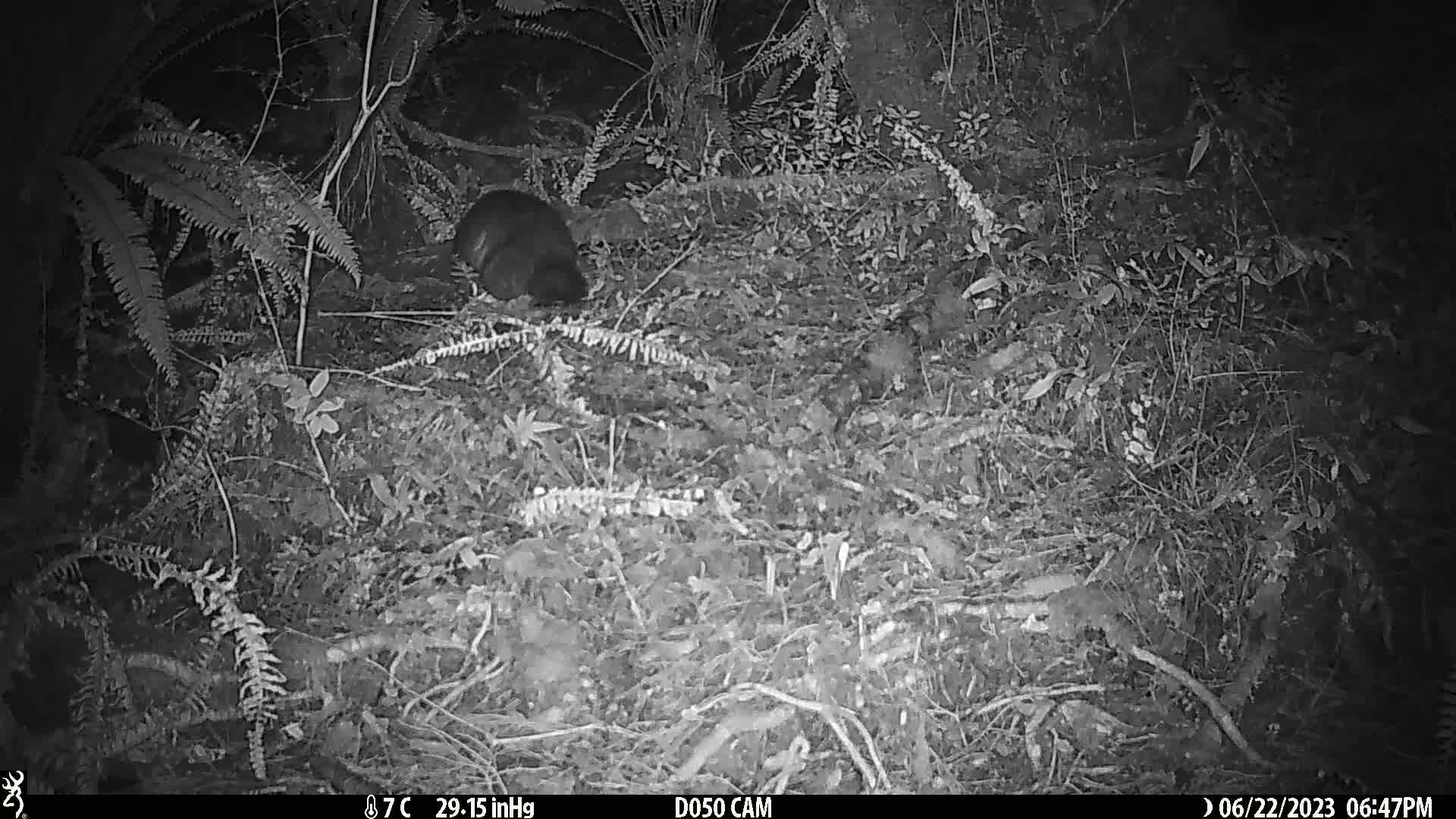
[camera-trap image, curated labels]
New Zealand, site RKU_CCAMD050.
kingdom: Animalia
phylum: Chordata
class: Mammalia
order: Diprotodontia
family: Phalangeridae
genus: Trichosurus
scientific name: Trichosurus vulpecula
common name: common brushtail possum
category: possum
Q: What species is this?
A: Possum (common brushtail possum) (Trichosurus vulpecula).